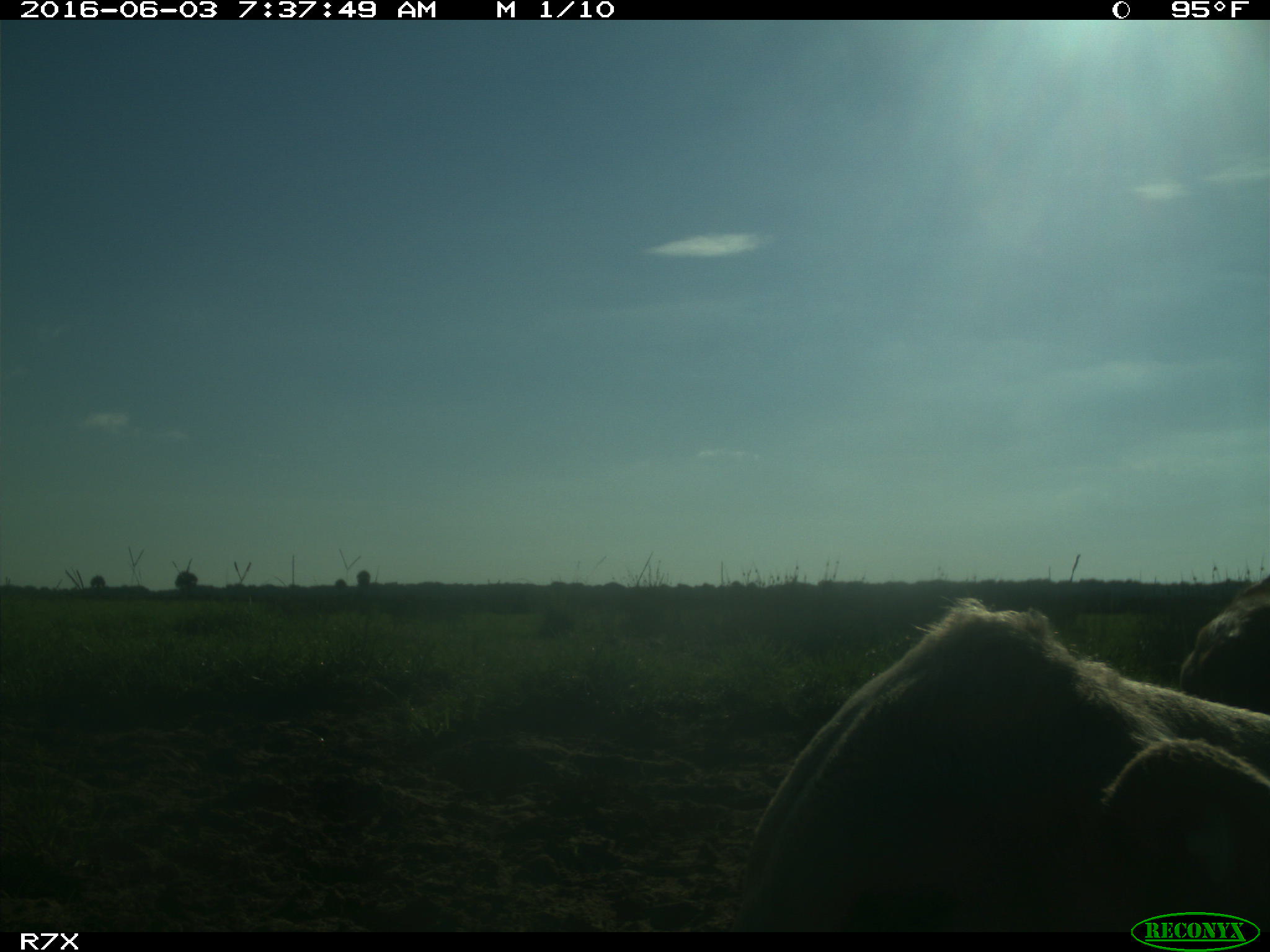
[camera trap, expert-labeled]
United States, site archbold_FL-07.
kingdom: Animalia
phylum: Chordata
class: Mammalia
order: Artiodactyla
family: Bovidae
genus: Bos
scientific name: Bos taurus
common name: domestic cow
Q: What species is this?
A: Bos taurus (domestic cow).